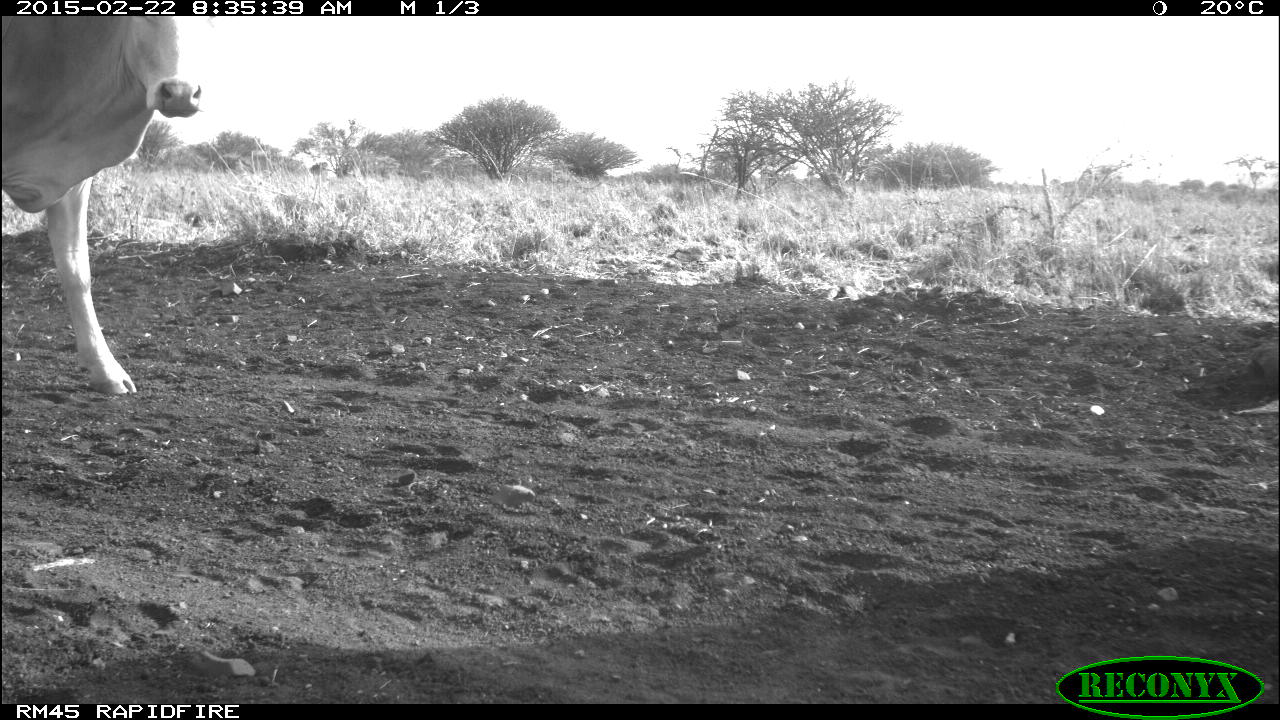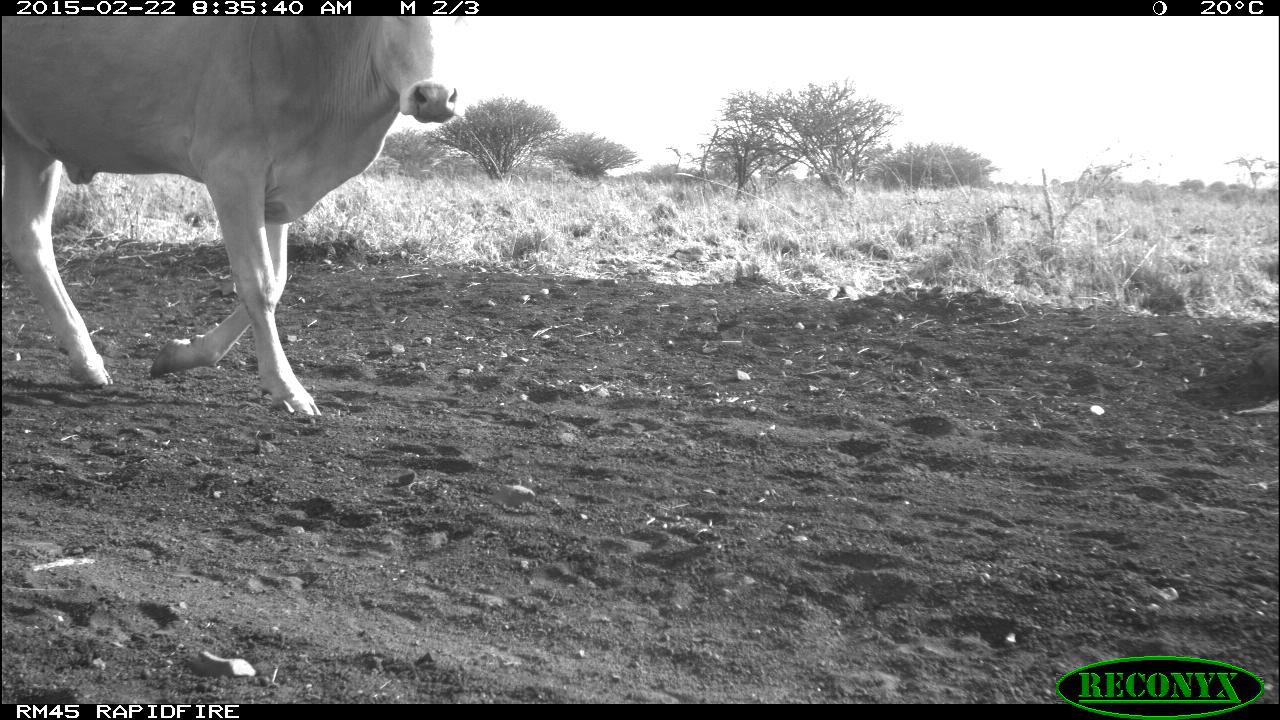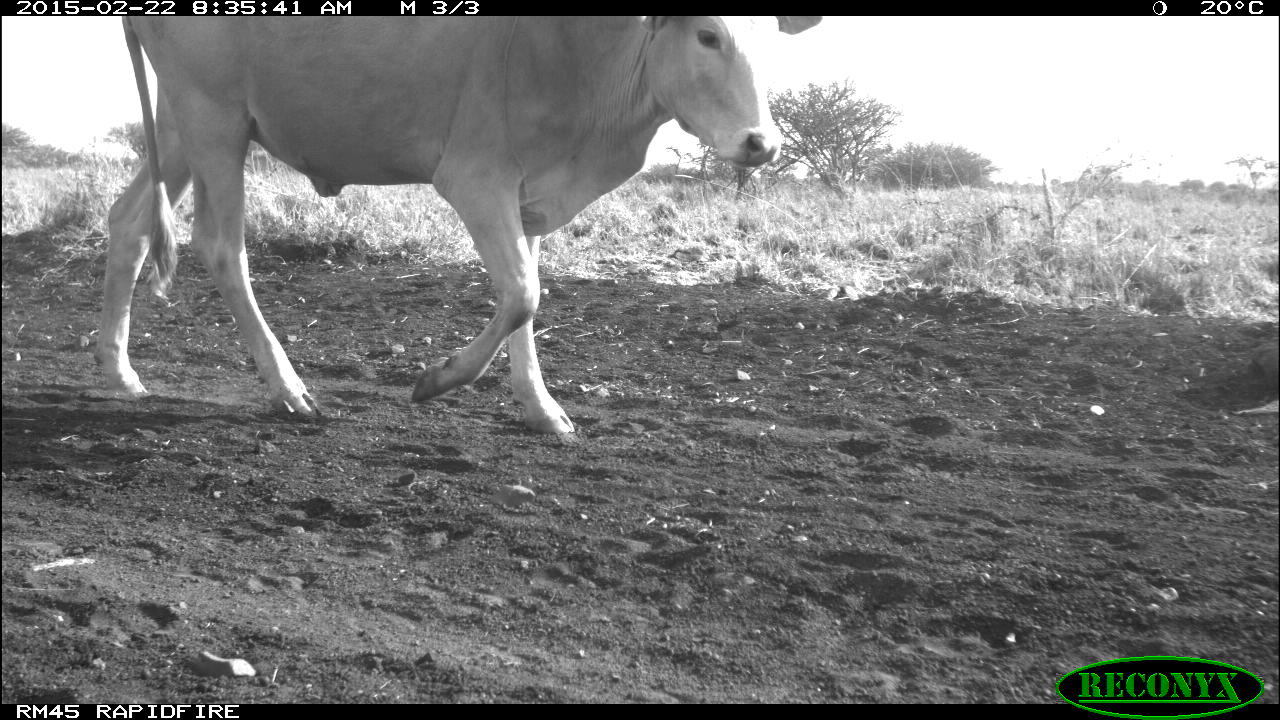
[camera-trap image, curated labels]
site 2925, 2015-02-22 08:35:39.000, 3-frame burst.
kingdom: Animalia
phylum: Chordata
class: Mammalia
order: Artiodactyla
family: Bovidae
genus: Bos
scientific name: Bos taurus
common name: domestic cattle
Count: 3.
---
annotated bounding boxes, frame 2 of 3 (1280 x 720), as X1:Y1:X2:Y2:
bos taurus: 1:13:459:426